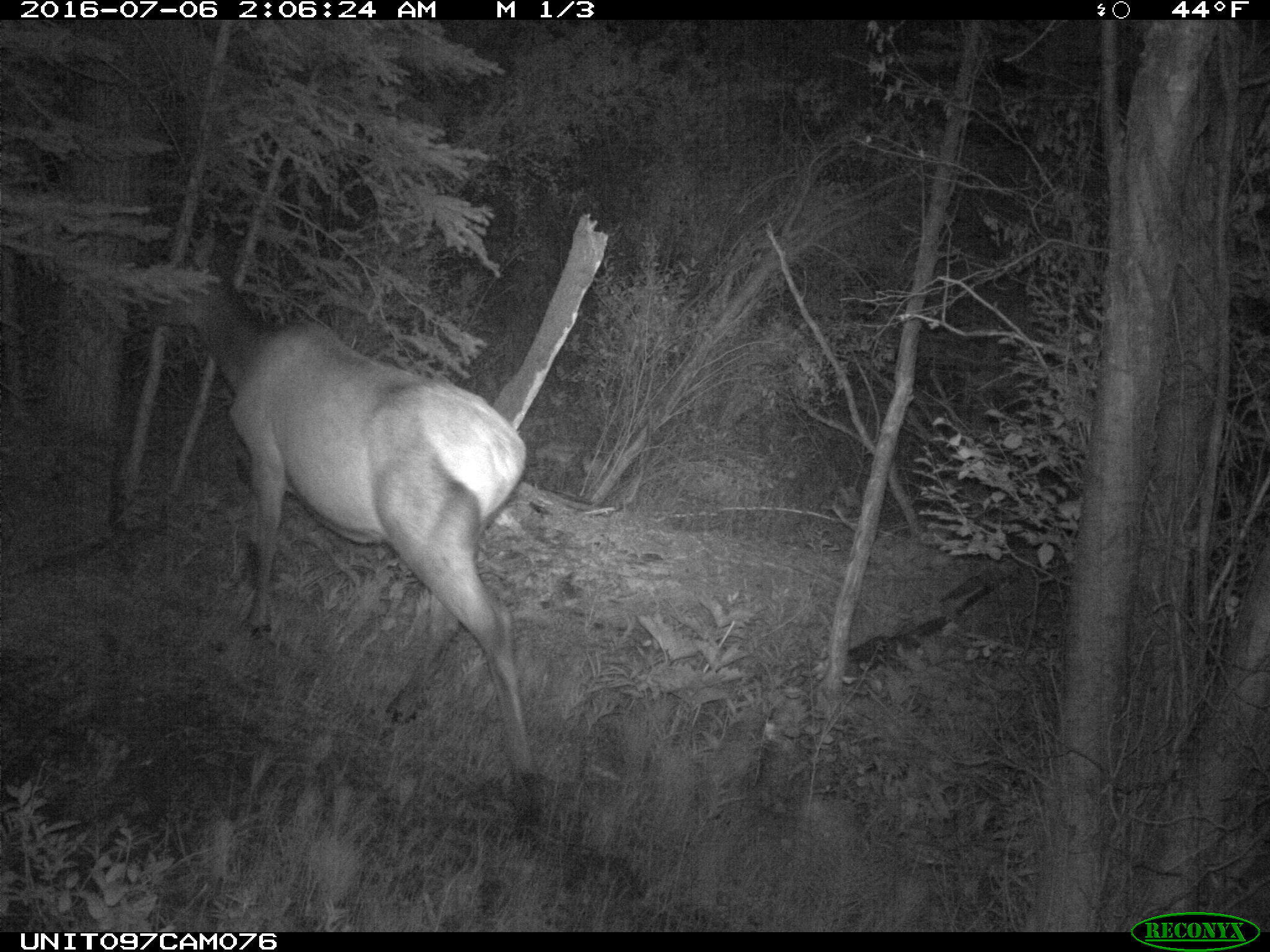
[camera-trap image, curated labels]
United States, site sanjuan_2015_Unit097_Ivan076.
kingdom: Animalia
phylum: Chordata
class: Mammalia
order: Artiodactyla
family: Cervidae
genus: Cervus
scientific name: Cervus elaphus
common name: red deer